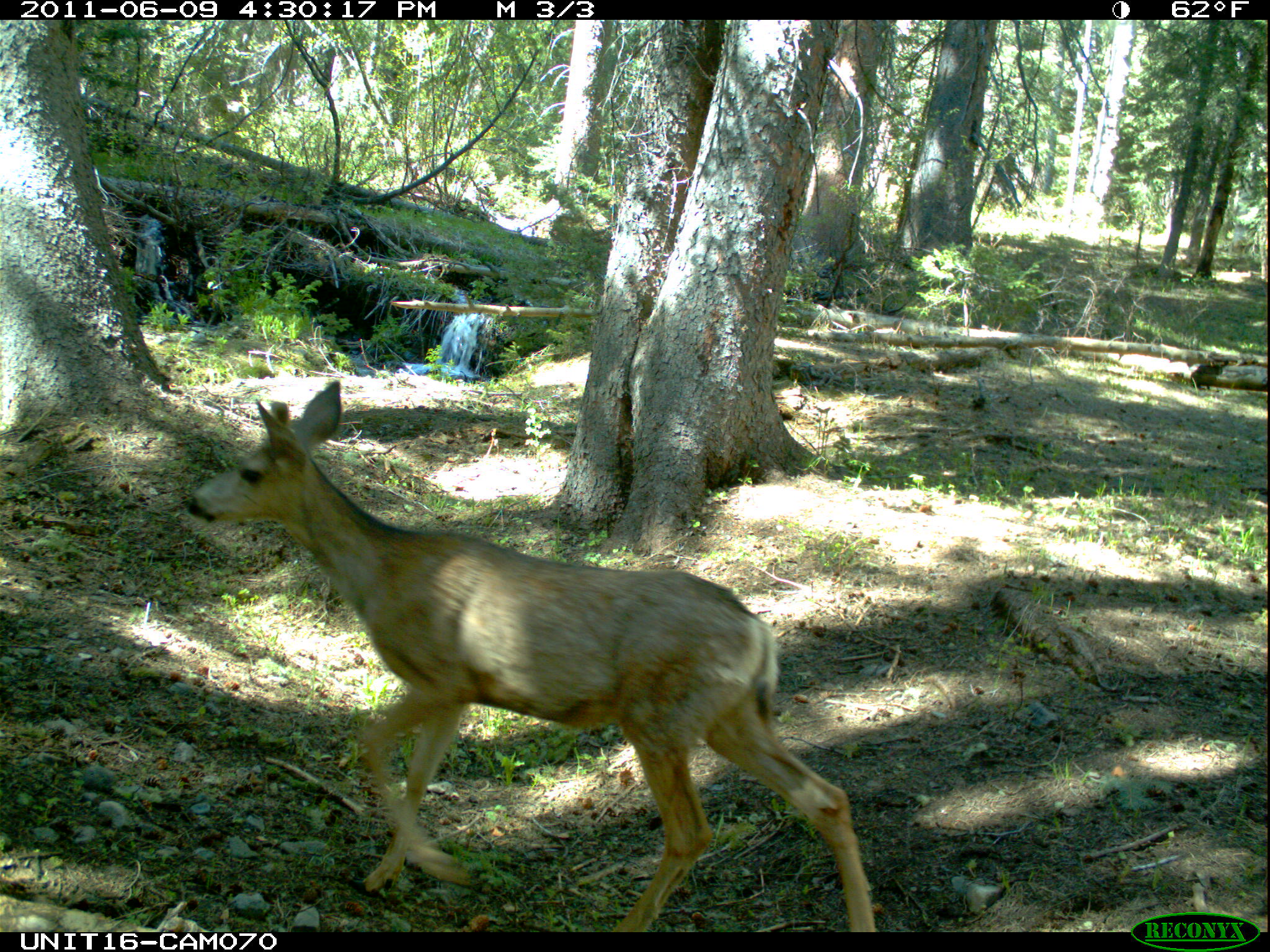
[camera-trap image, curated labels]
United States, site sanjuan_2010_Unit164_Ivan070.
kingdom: Animalia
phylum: Chordata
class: Mammalia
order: Artiodactyla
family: Cervidae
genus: Odocoileus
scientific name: Odocoileus hemionus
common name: mule deer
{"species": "Odocoileus hemionus (mule deer)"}